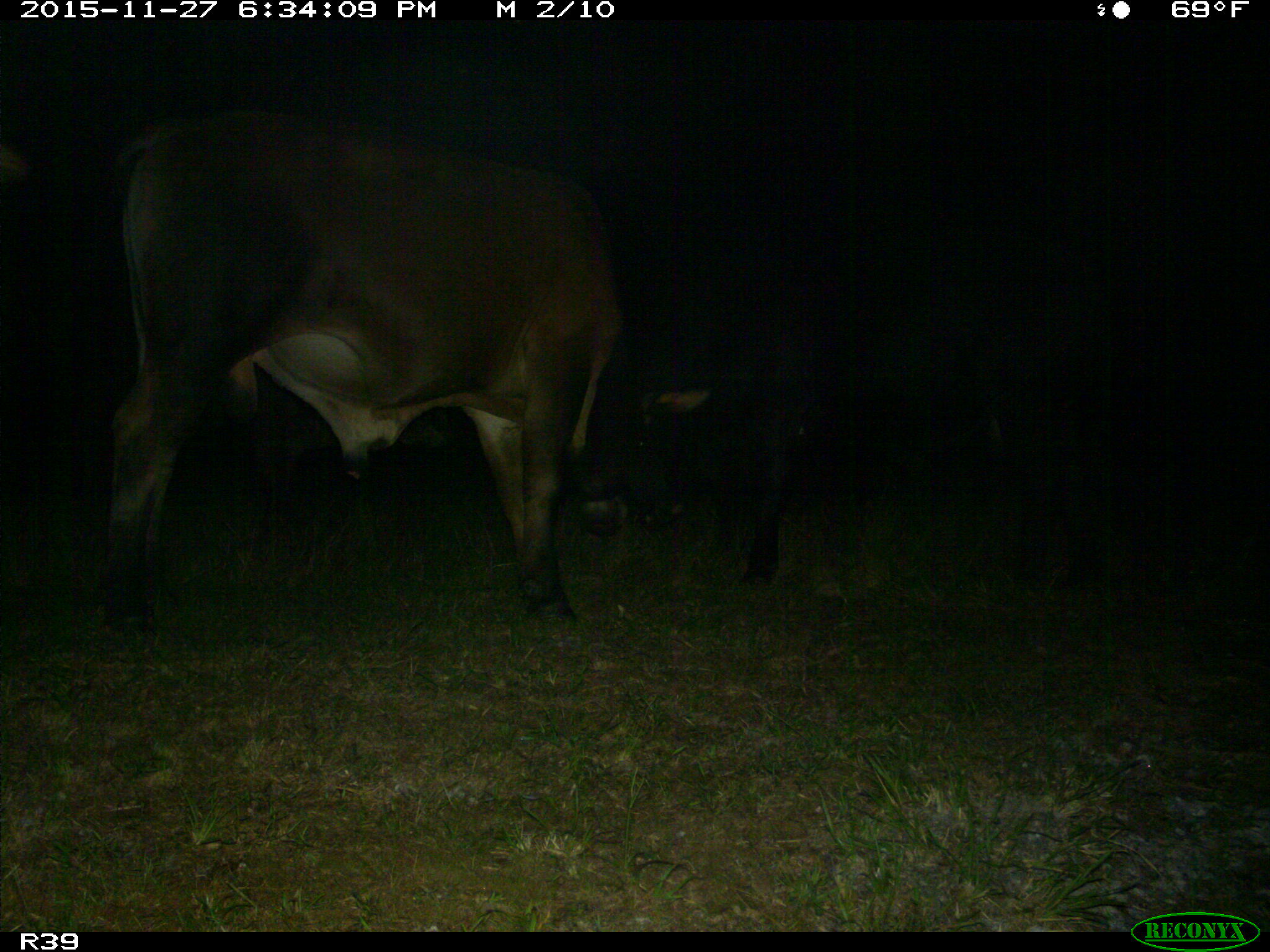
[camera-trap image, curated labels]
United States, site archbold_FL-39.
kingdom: Animalia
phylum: Chordata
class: Mammalia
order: Artiodactyla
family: Bovidae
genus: Bos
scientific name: Bos taurus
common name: domestic cow